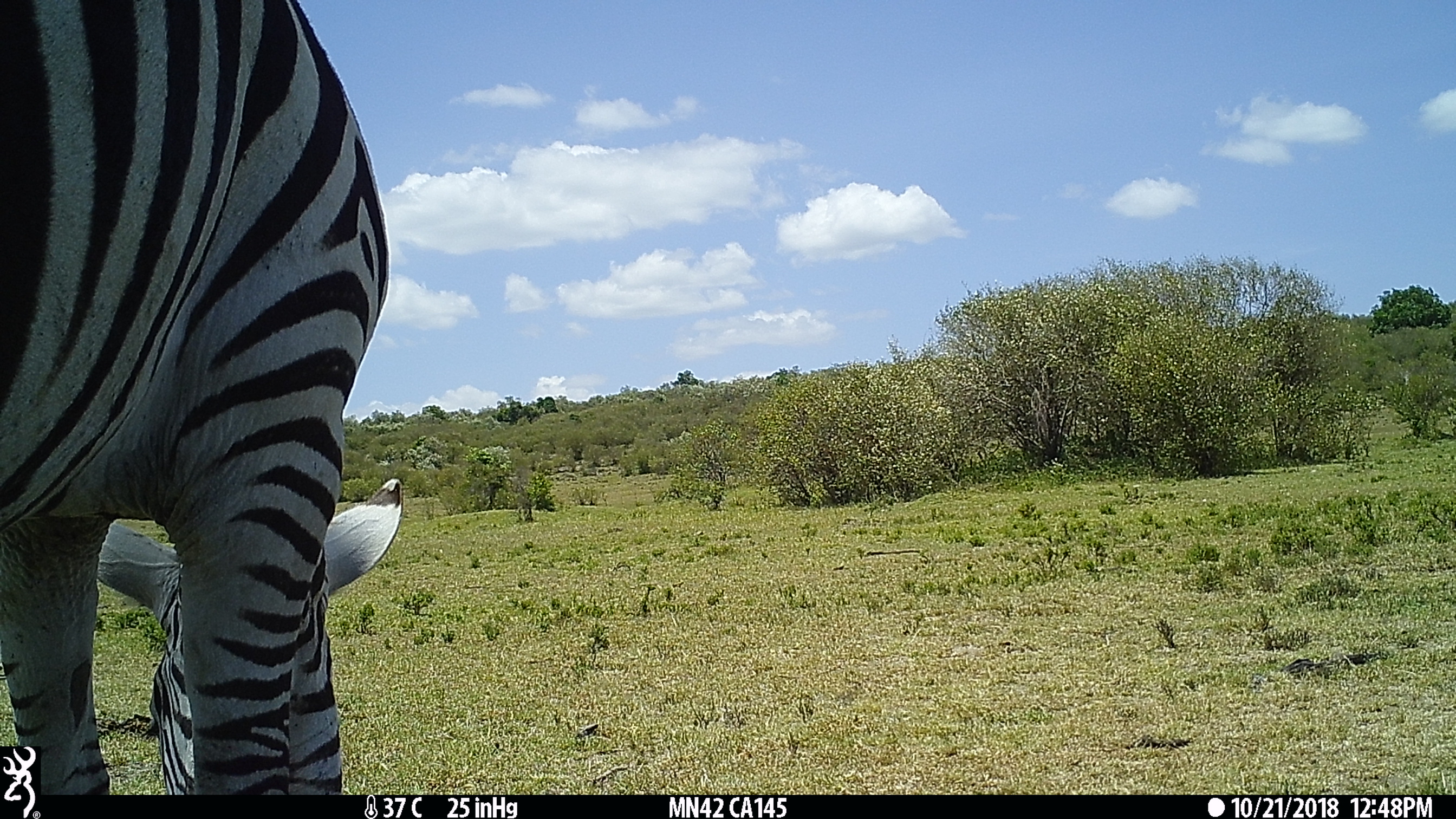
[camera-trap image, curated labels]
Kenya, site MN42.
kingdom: Animalia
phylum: Chordata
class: Mammalia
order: Perissodactyla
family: Equidae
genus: Equus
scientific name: Equus quagga burchellii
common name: burchell's zebra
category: zebra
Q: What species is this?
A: Zebra (burchell's zebra) (Equus quagga burchellii).